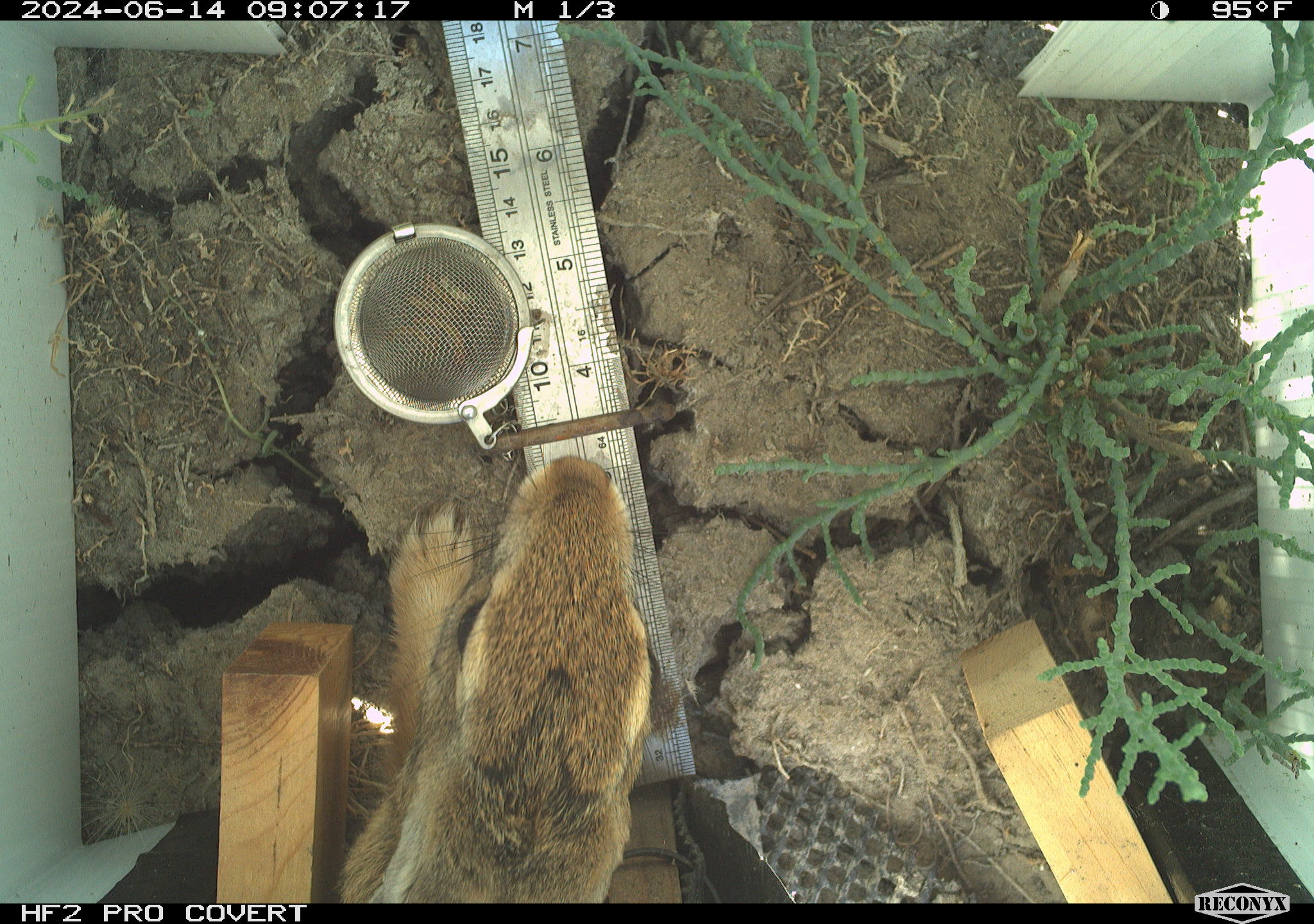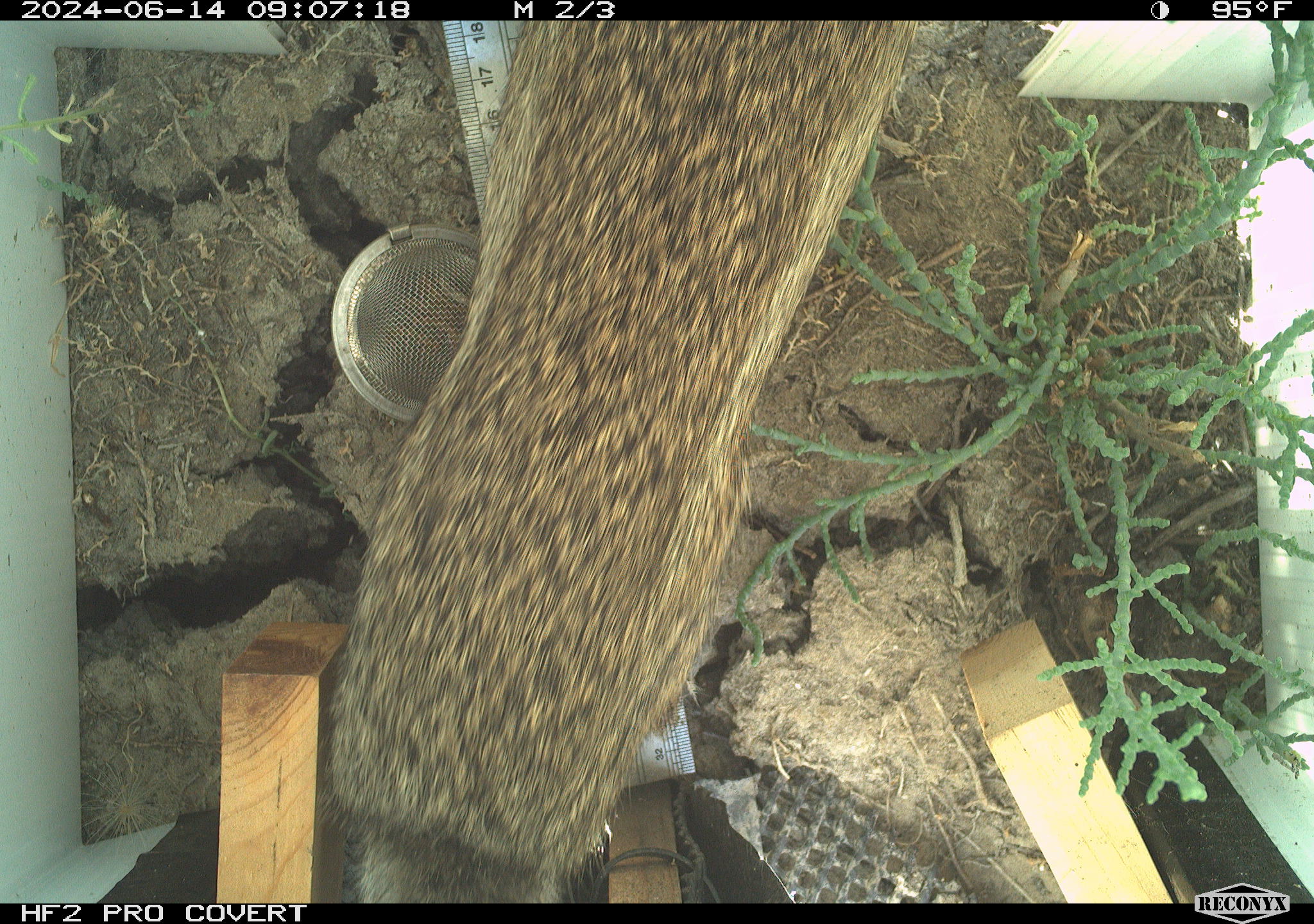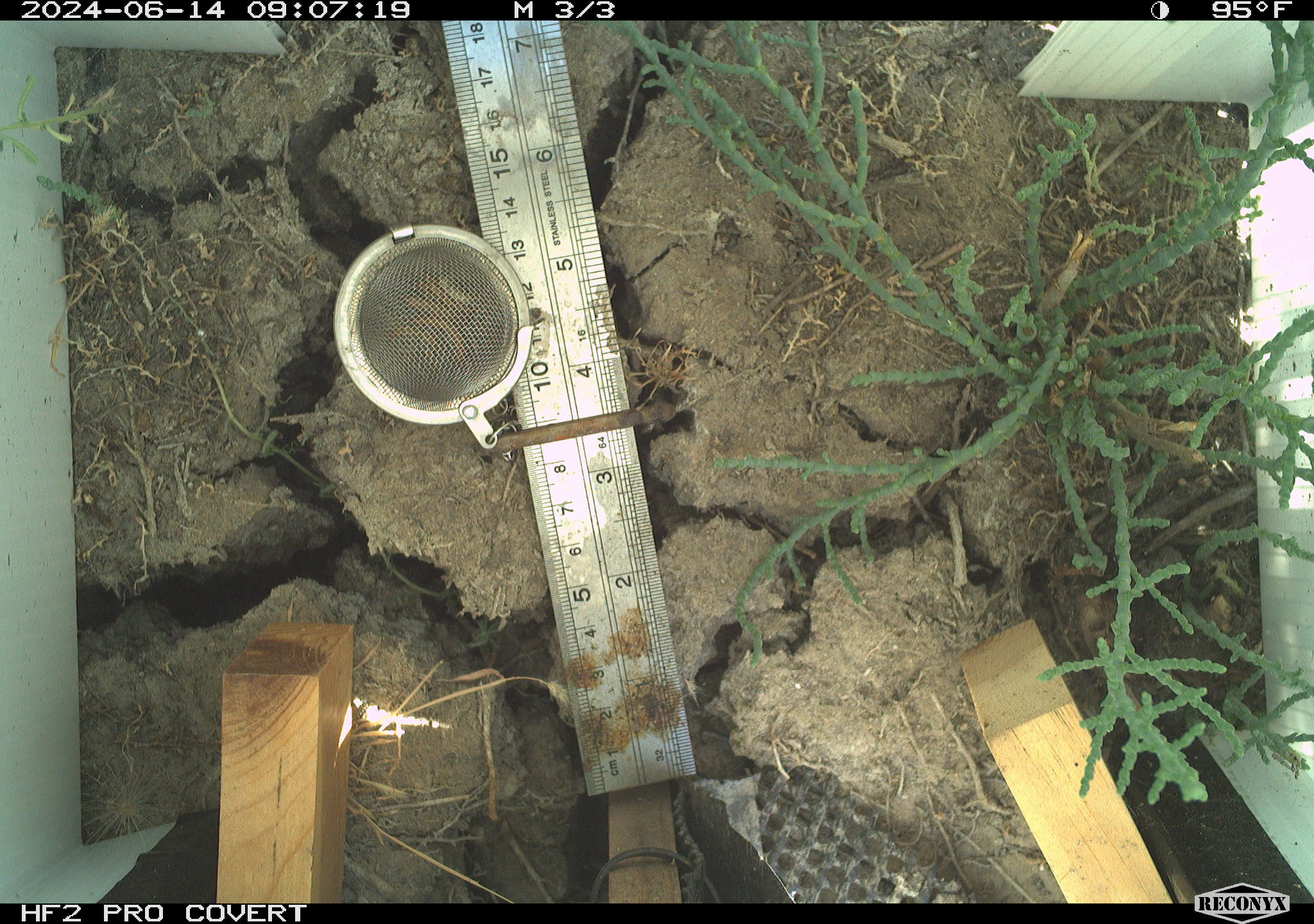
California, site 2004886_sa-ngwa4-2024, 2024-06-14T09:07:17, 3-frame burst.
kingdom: Animalia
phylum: Chordata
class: Mammalia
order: Lagomorpha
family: Leporidae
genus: Sylvilagus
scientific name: Sylvilagus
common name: cottontail rabbits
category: sylvilagus species